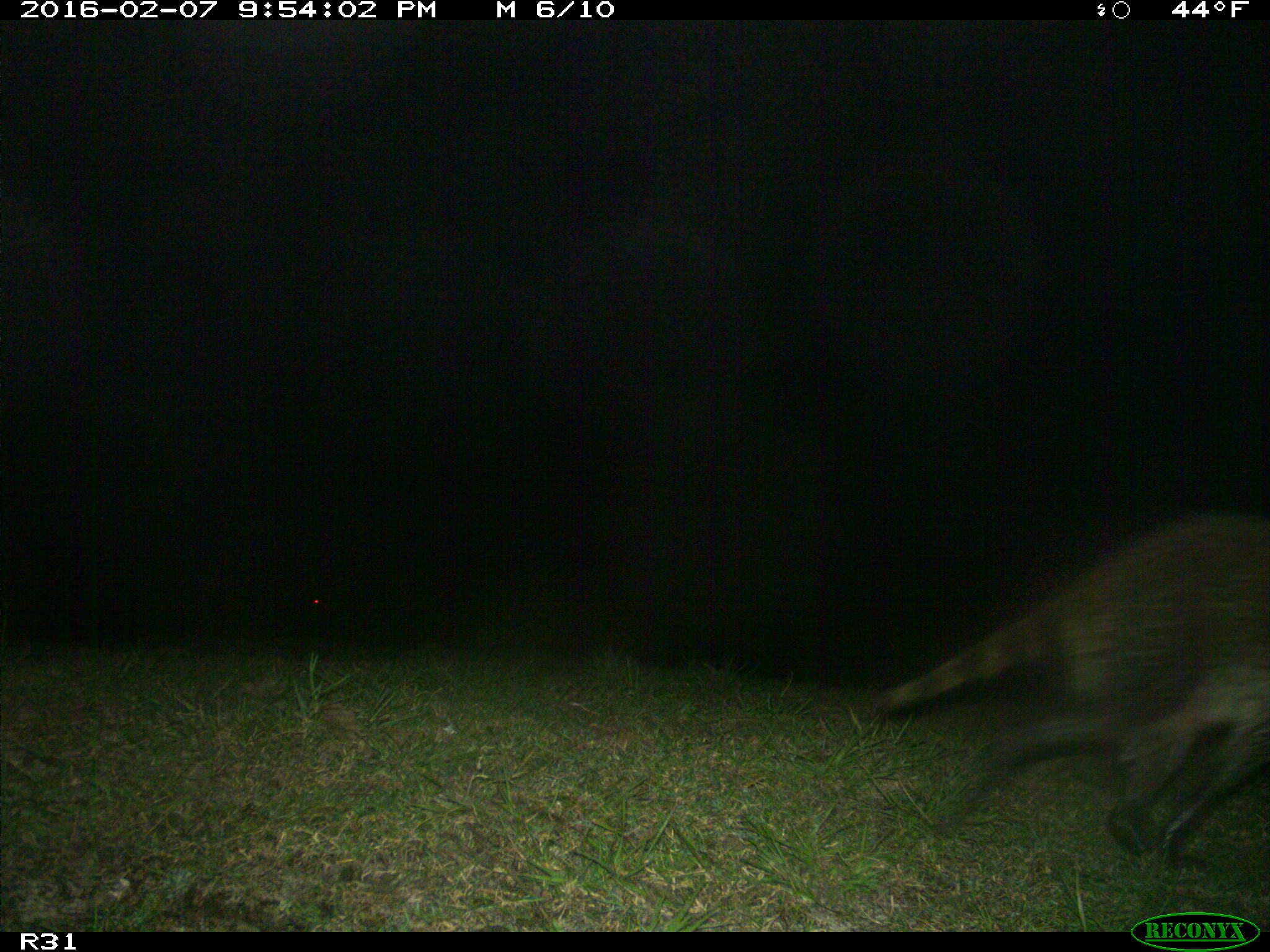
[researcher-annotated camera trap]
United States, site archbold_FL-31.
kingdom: Animalia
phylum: Chordata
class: Mammalia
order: Carnivora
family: Procyonidae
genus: Procyon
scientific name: Procyon lotor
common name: common raccoon